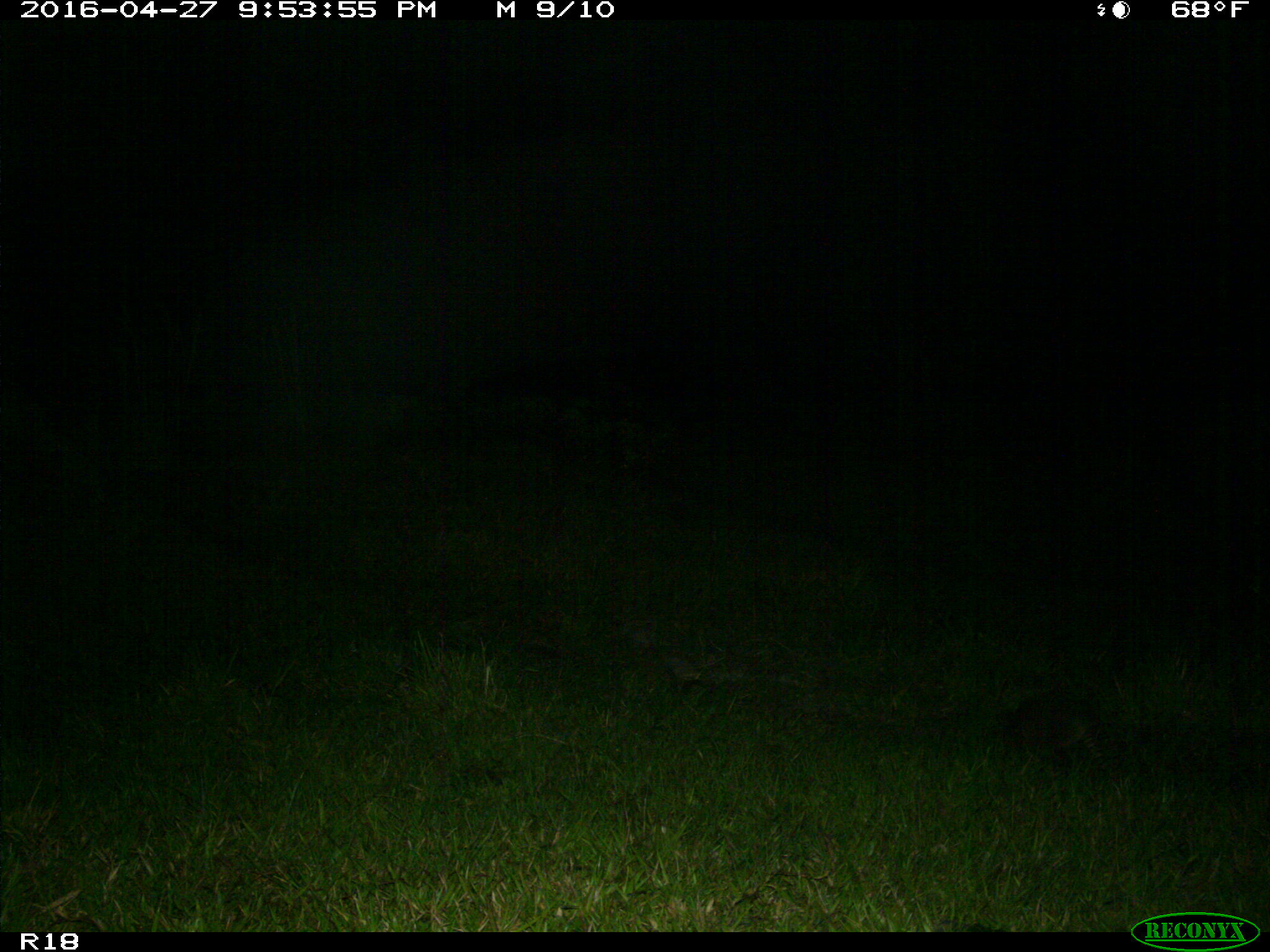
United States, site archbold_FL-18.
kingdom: Animalia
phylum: Chordata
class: Mammalia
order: Cingulata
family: Dasypodidae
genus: Dasypus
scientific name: Dasypus novemcinctus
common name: nine-banded armadillo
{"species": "Dasypus novemcinctus (nine-banded armadillo)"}